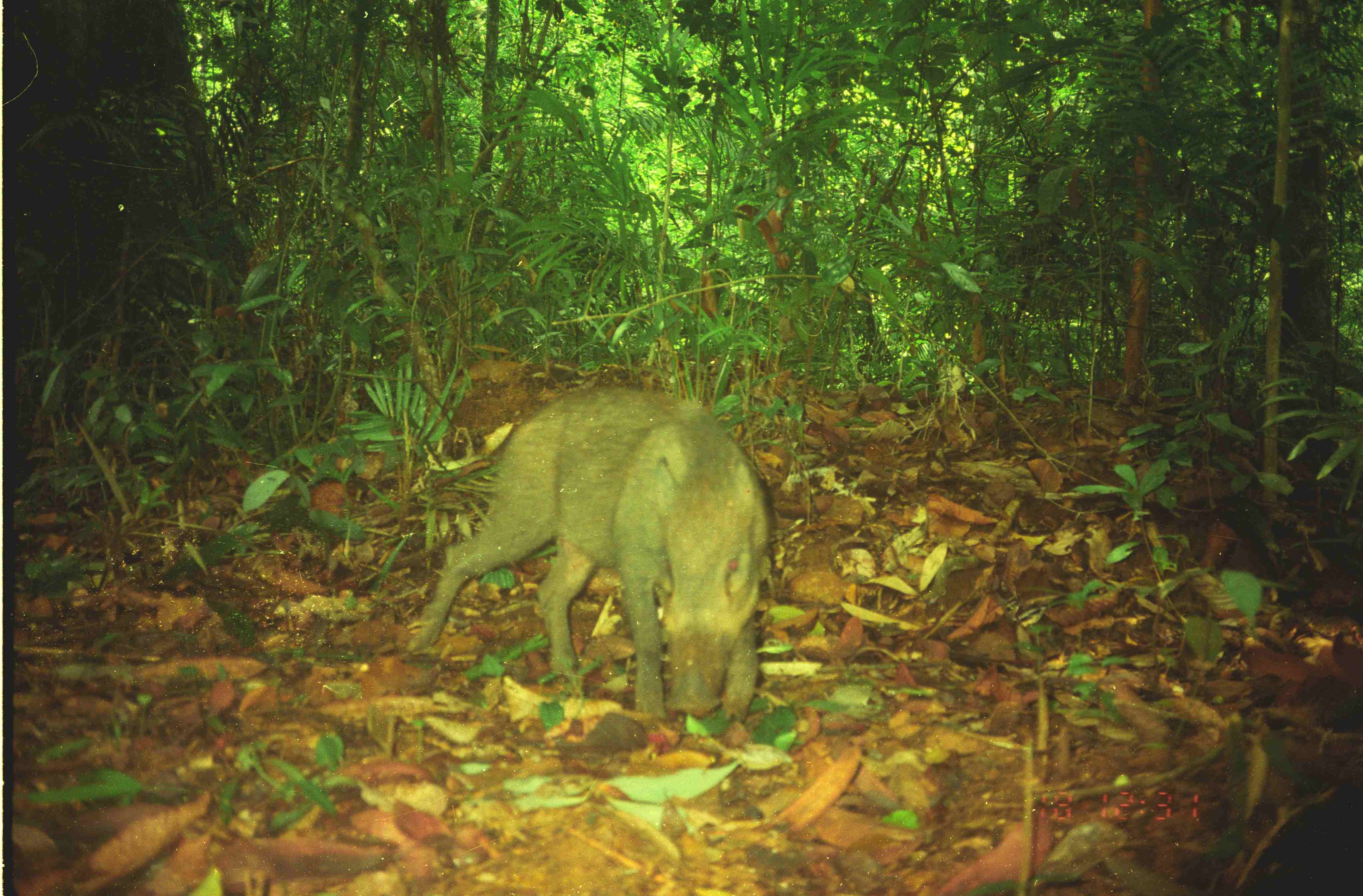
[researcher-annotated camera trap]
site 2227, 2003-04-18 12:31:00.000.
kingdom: Animalia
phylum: Chordata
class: Mammalia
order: Artiodactyla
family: Suidae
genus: Sus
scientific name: Sus scrofa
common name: wild boar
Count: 1.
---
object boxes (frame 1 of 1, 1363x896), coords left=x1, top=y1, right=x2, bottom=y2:
sus scrofa: left=407, top=384, right=774, bottom=723